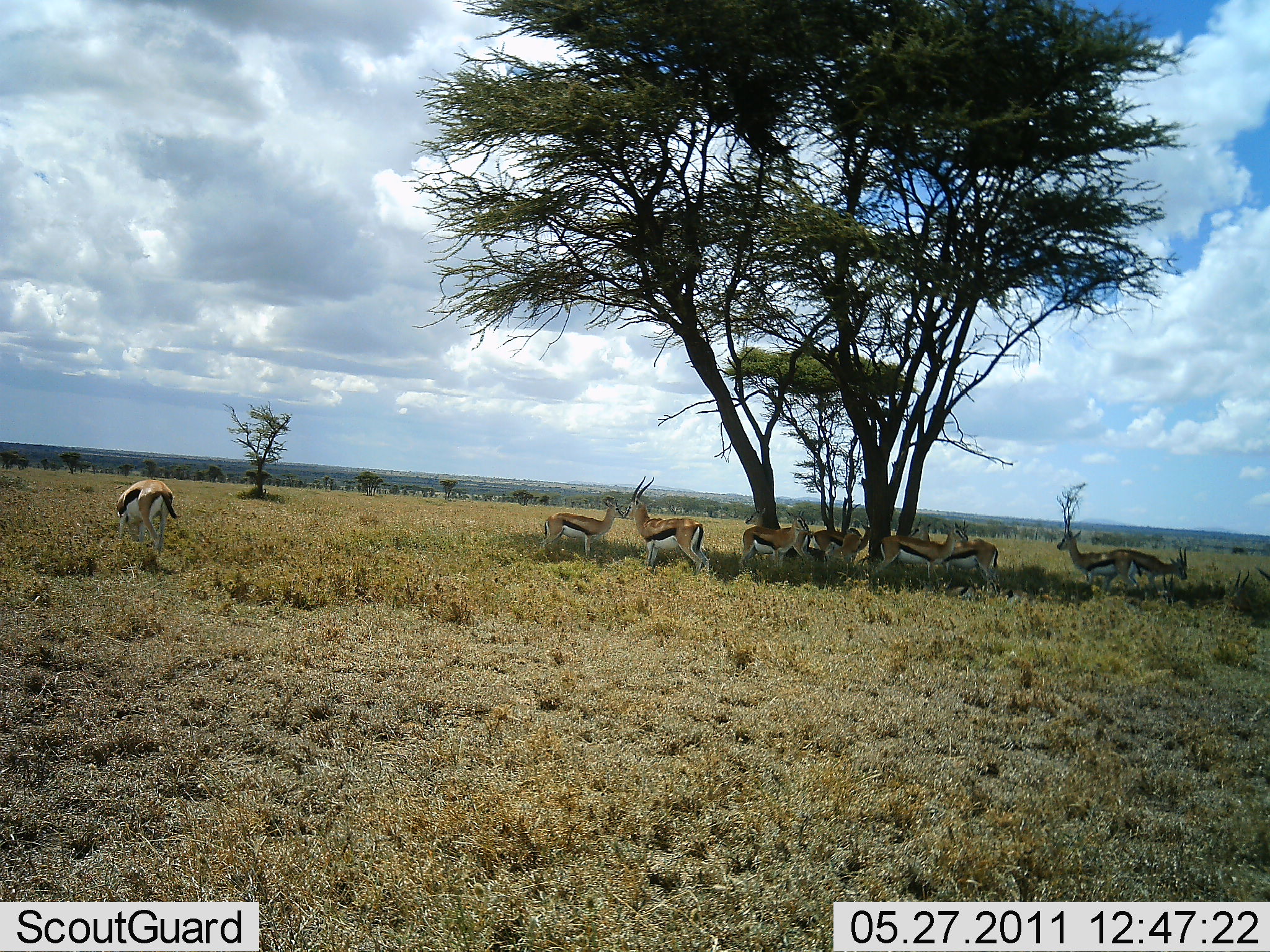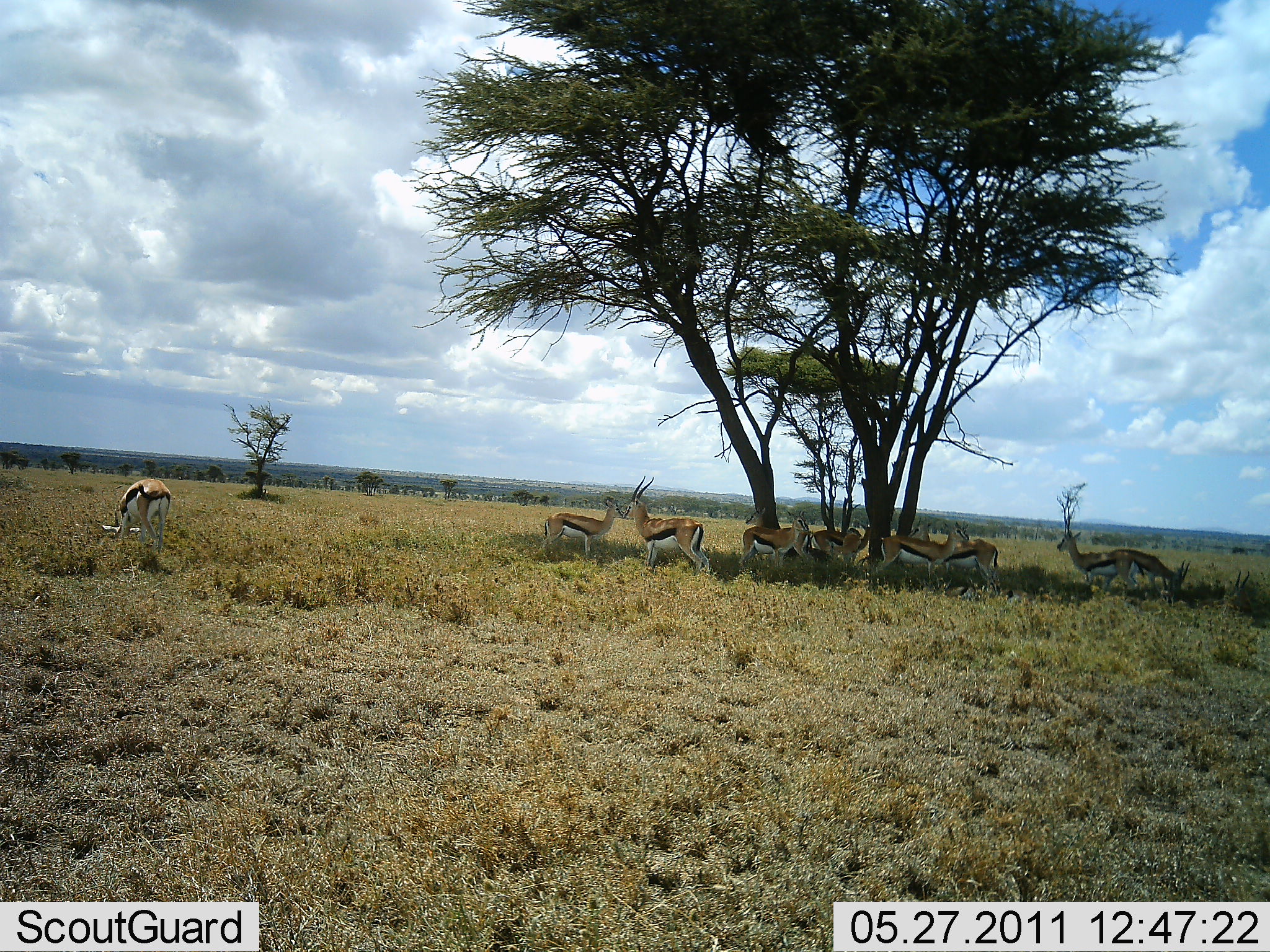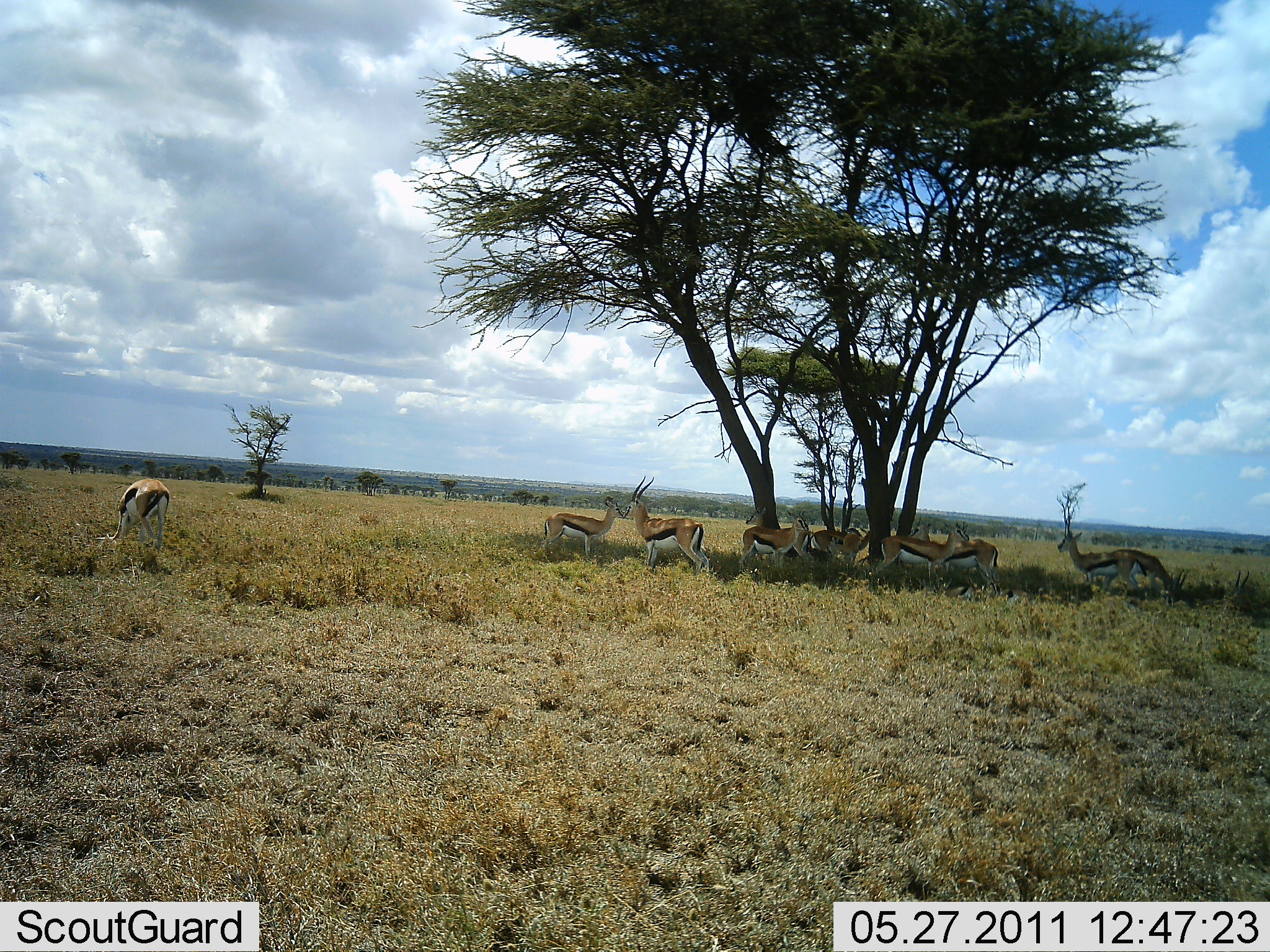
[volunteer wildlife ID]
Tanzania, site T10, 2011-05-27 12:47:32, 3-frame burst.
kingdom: Animalia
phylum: Chordata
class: Mammalia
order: Artiodactyla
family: Bovidae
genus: Eudorcas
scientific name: Eudorcas thomsonii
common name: thomson's gazelle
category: gazellethomsons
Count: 9.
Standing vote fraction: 91%.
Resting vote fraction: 18%.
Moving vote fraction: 9%.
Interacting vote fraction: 9%.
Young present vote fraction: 0%.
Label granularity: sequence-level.